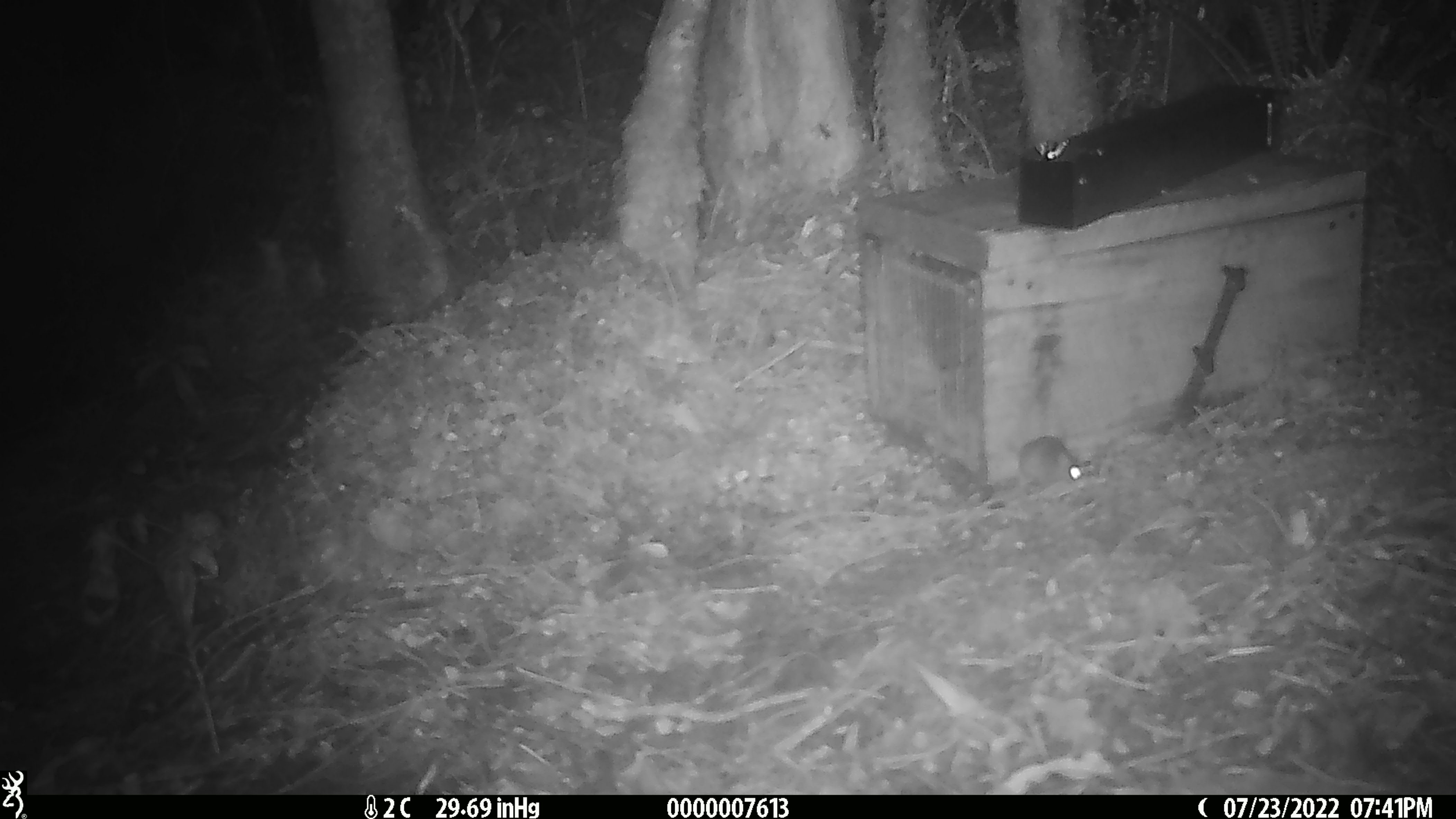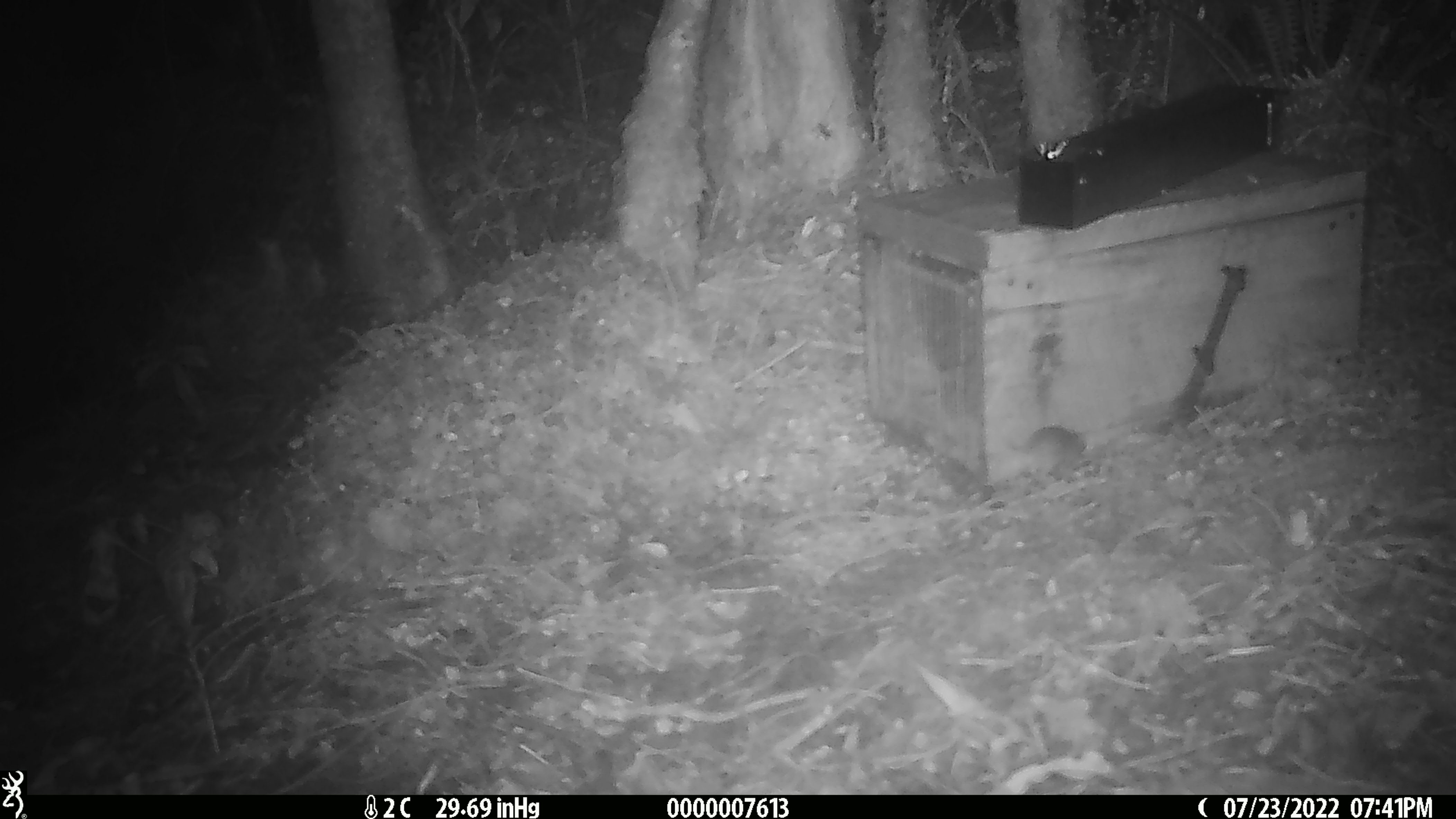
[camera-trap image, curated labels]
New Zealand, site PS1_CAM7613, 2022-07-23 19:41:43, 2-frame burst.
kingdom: Animalia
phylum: Chordata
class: Mammalia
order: Rodentia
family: Muridae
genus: Mus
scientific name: Mus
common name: mouse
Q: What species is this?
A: Mouse (Mus).